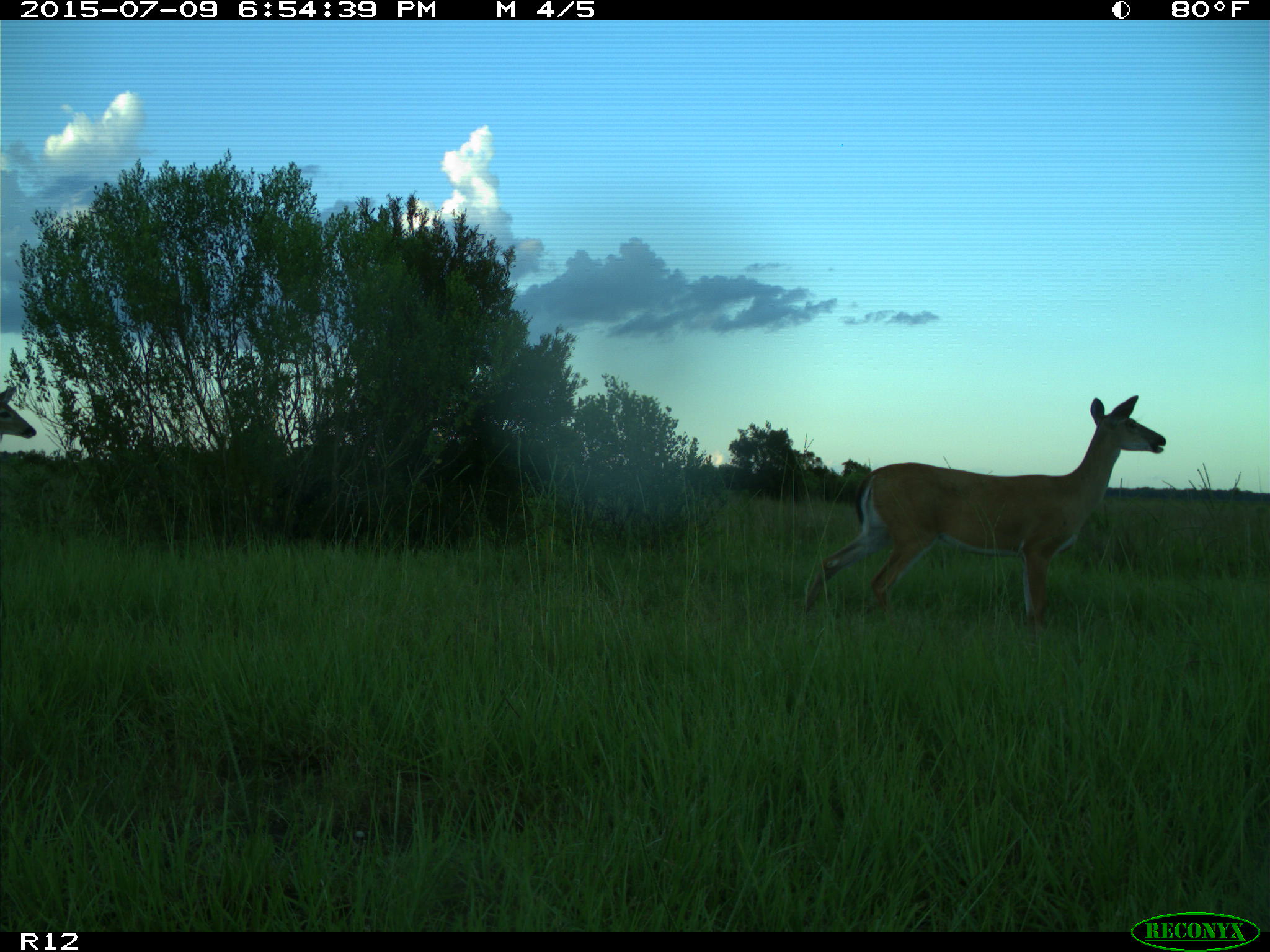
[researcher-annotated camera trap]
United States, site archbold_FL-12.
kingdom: Animalia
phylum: Chordata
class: Mammalia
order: Artiodactyla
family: Cervidae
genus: Odocoileus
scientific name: Odocoileus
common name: deer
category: unidentified deer